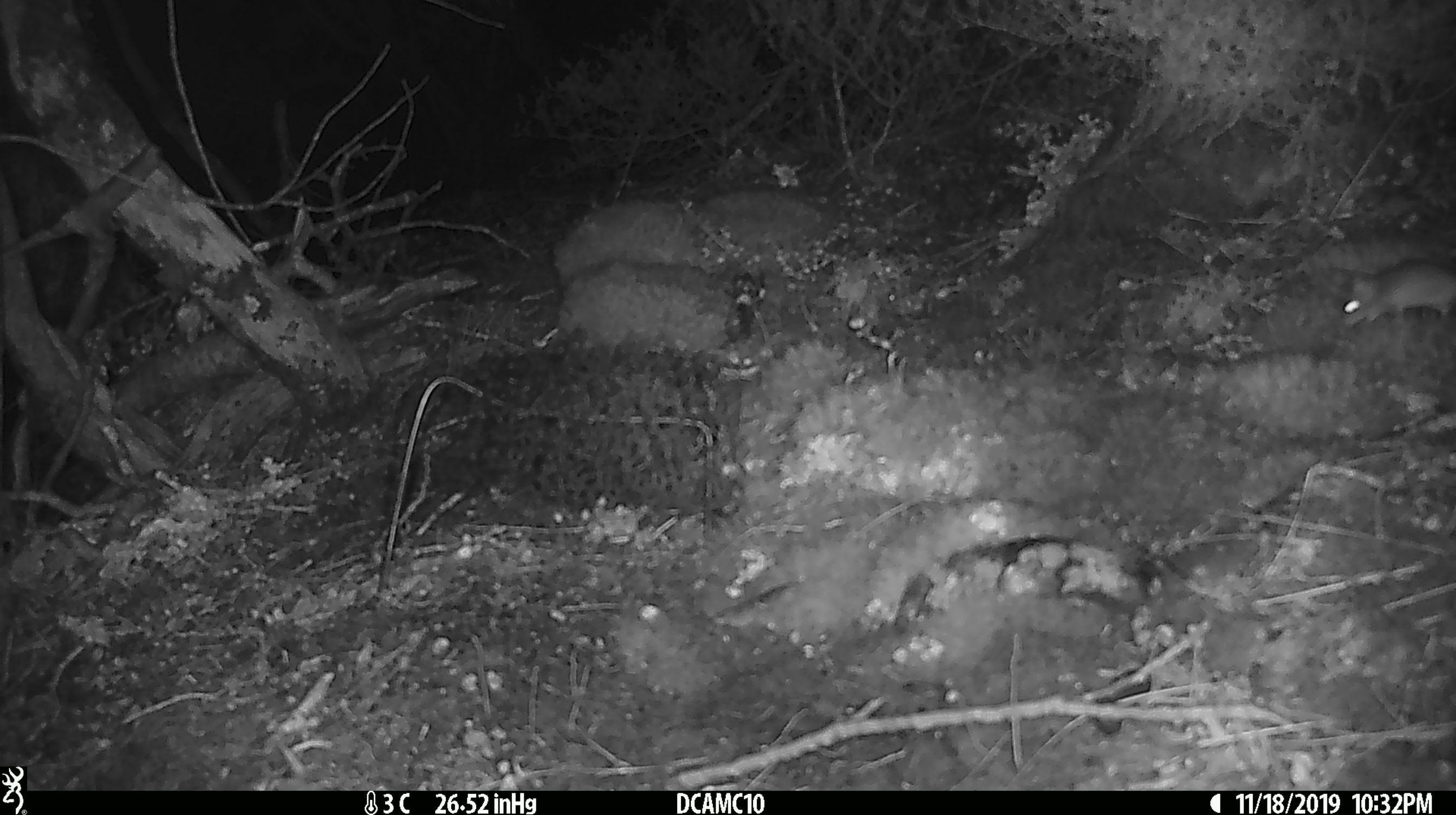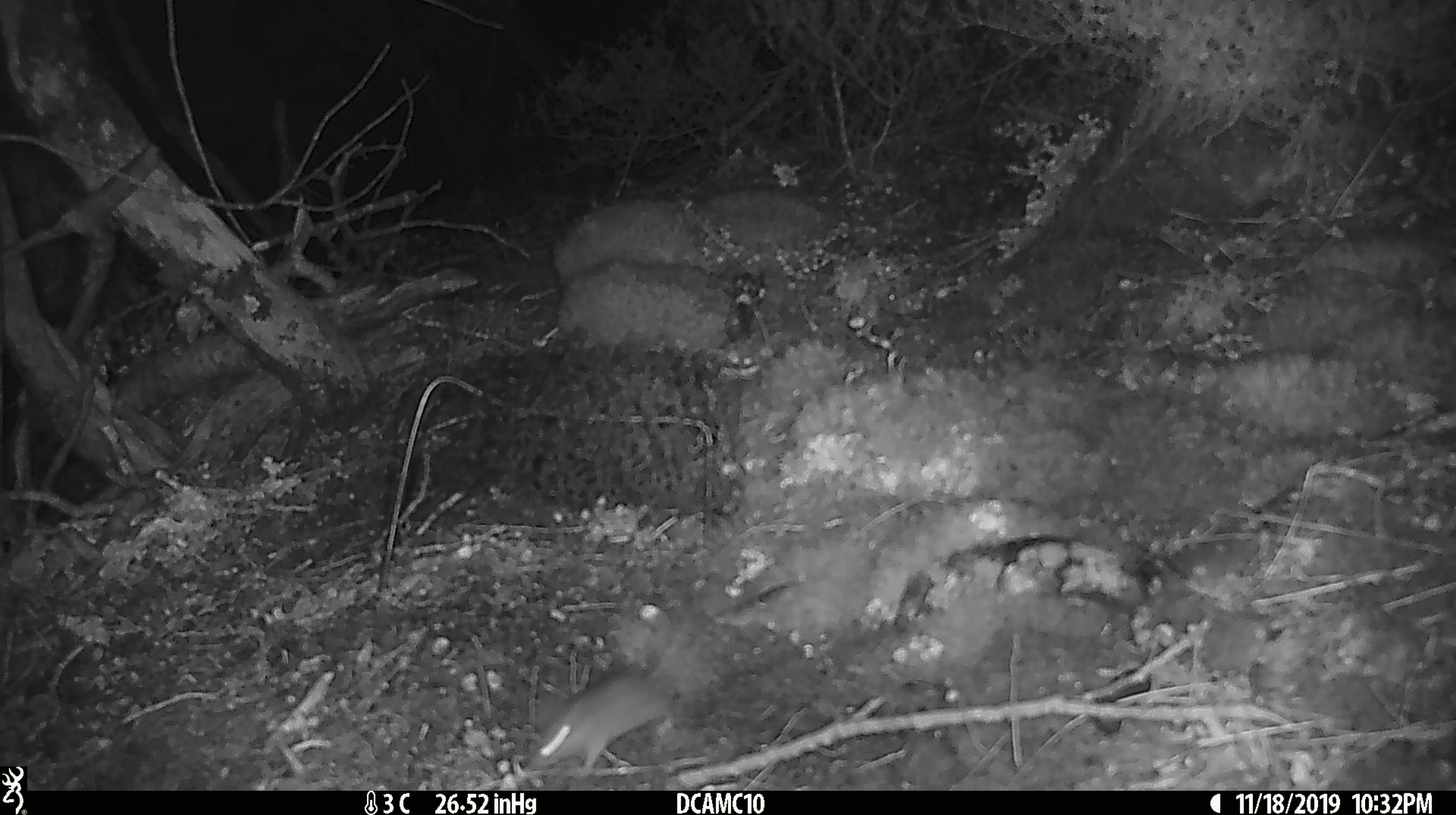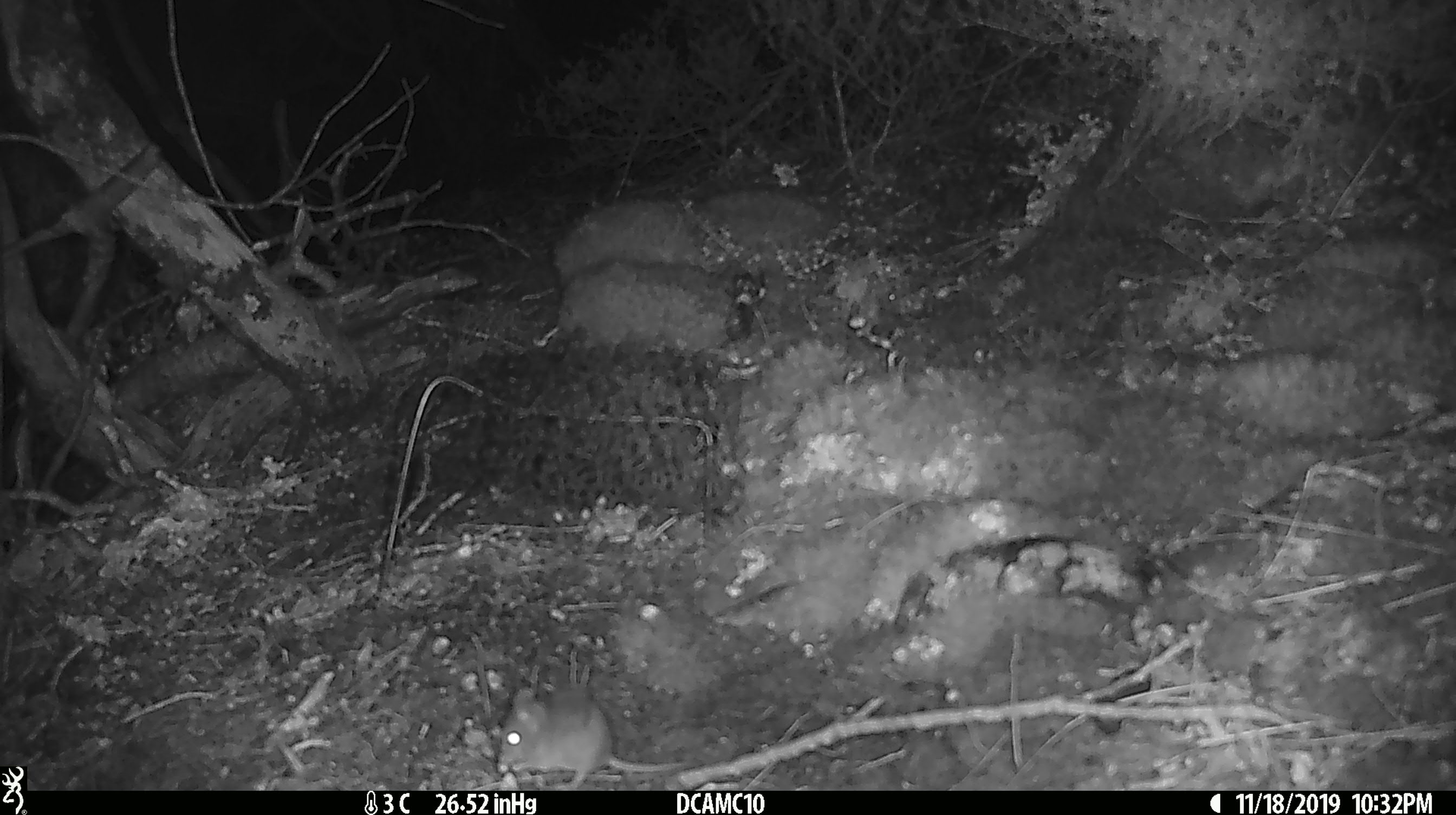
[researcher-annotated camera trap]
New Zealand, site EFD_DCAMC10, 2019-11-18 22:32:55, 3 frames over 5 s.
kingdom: Animalia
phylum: Chordata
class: Mammalia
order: Rodentia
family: Muridae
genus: Mus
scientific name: Mus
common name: mouse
Mouse (Mus).